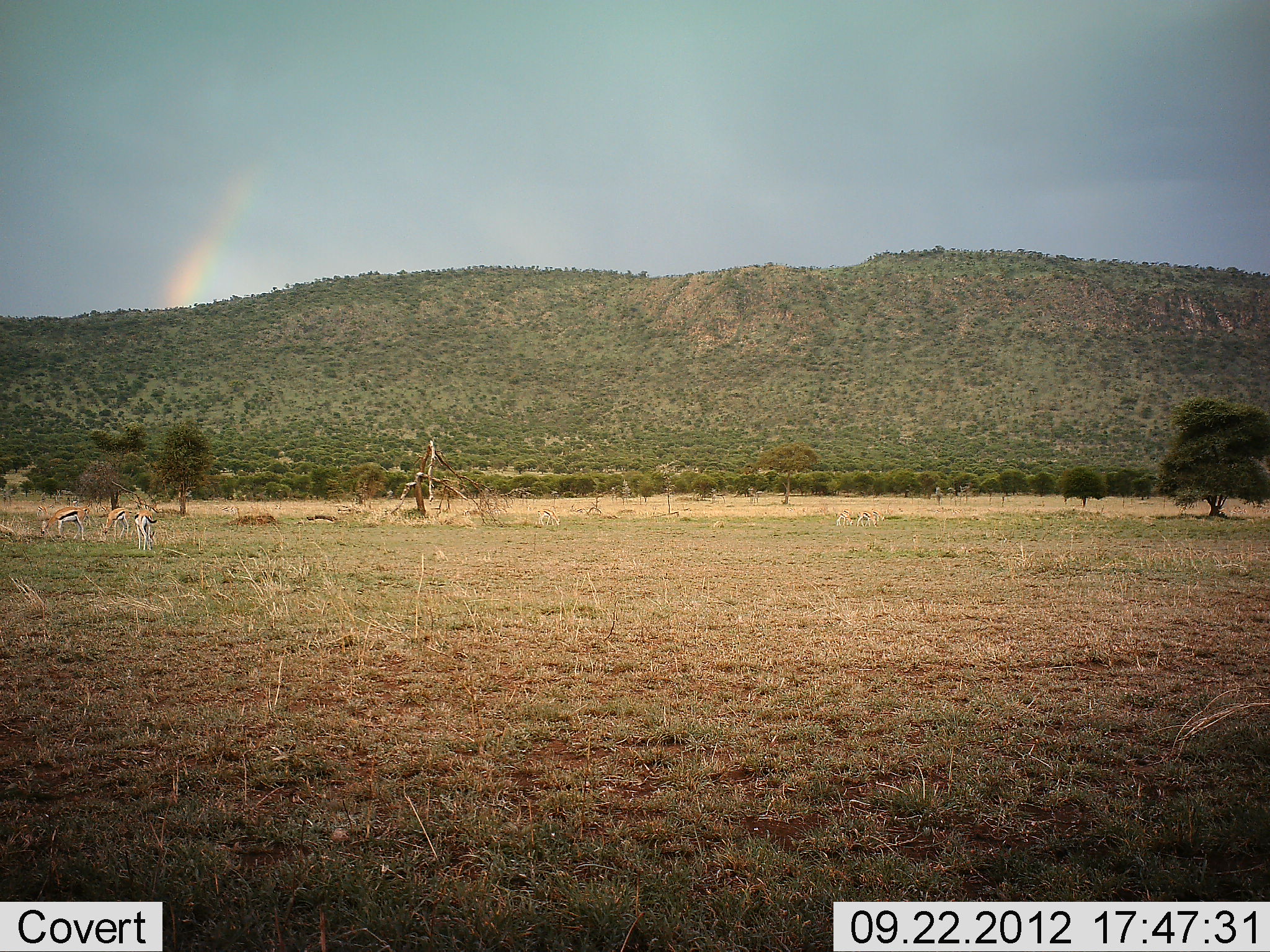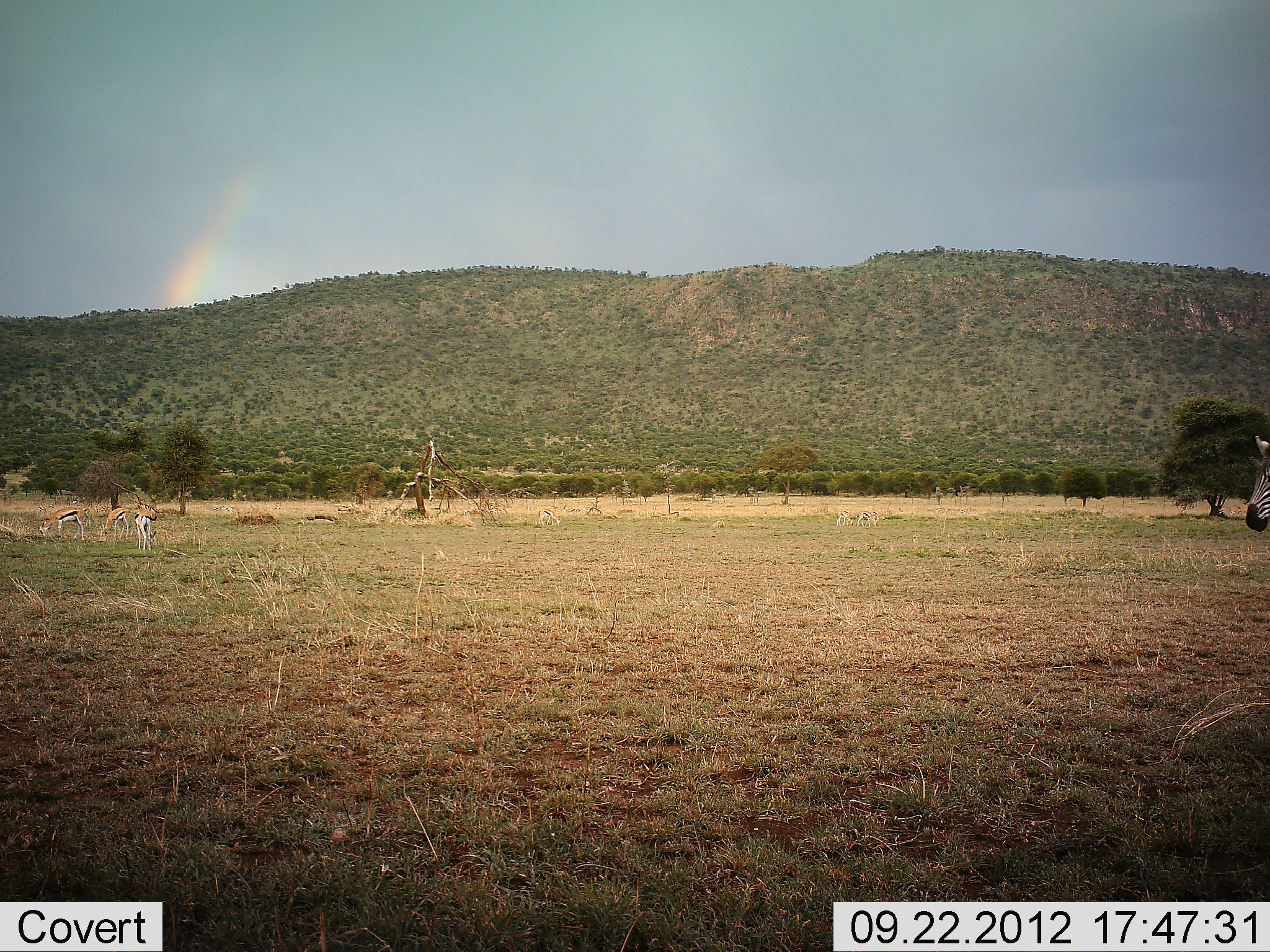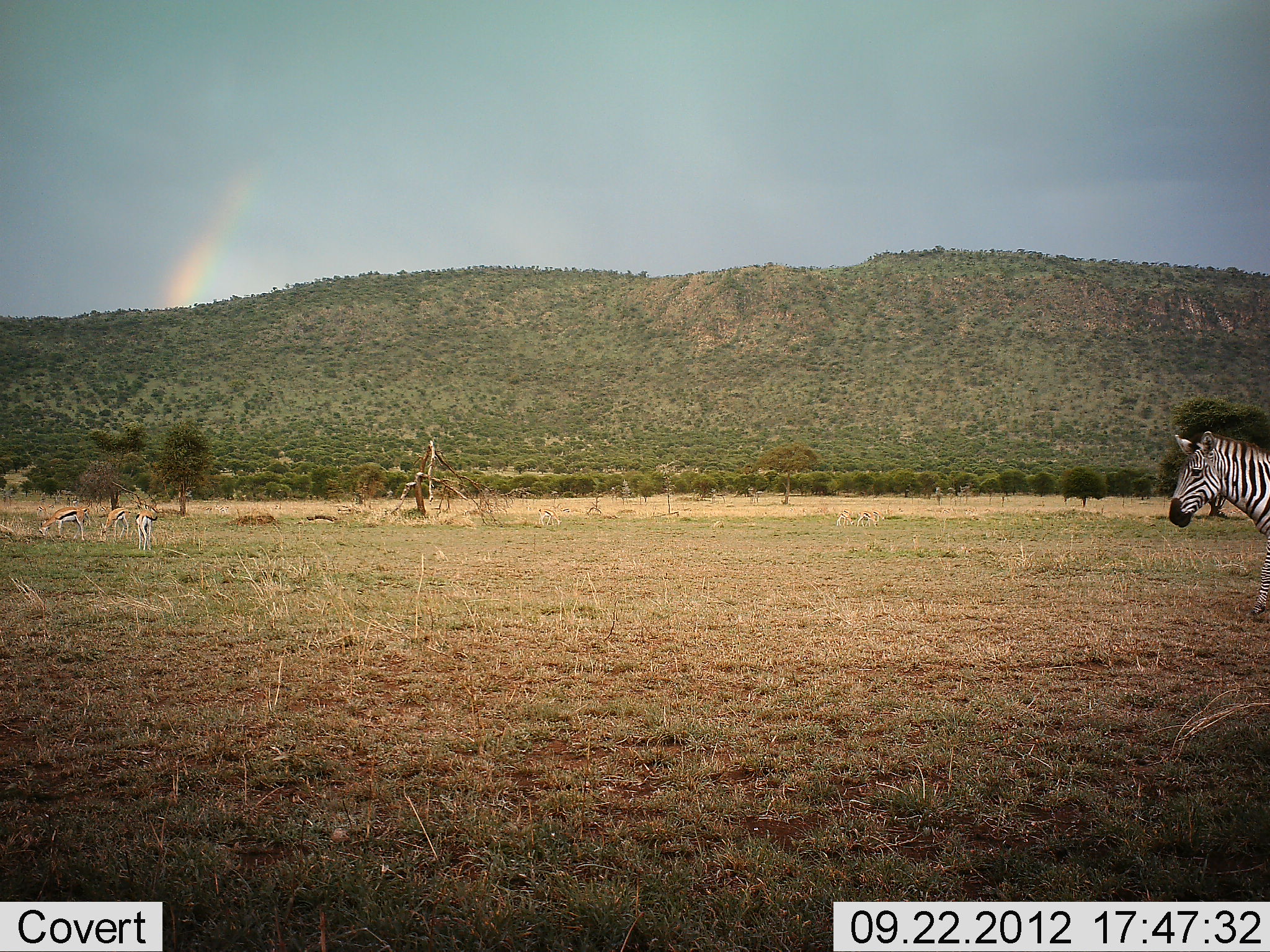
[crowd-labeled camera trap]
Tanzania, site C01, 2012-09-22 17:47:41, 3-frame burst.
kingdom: Animalia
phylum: Chordata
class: Mammalia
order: Artiodactyla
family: Bovidae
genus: Eudorcas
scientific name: Eudorcas thomsonii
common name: thomson's gazelle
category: gazellethomsons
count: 3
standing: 50%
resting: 0%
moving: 10%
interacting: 0%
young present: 0%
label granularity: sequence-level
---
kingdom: Animalia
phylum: Chordata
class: Mammalia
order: Perissodactyla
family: Equidae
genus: Equus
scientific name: Equus quagga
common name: plains zebra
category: zebra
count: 1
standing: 0%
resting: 0%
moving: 100%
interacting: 0%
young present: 0%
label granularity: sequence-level